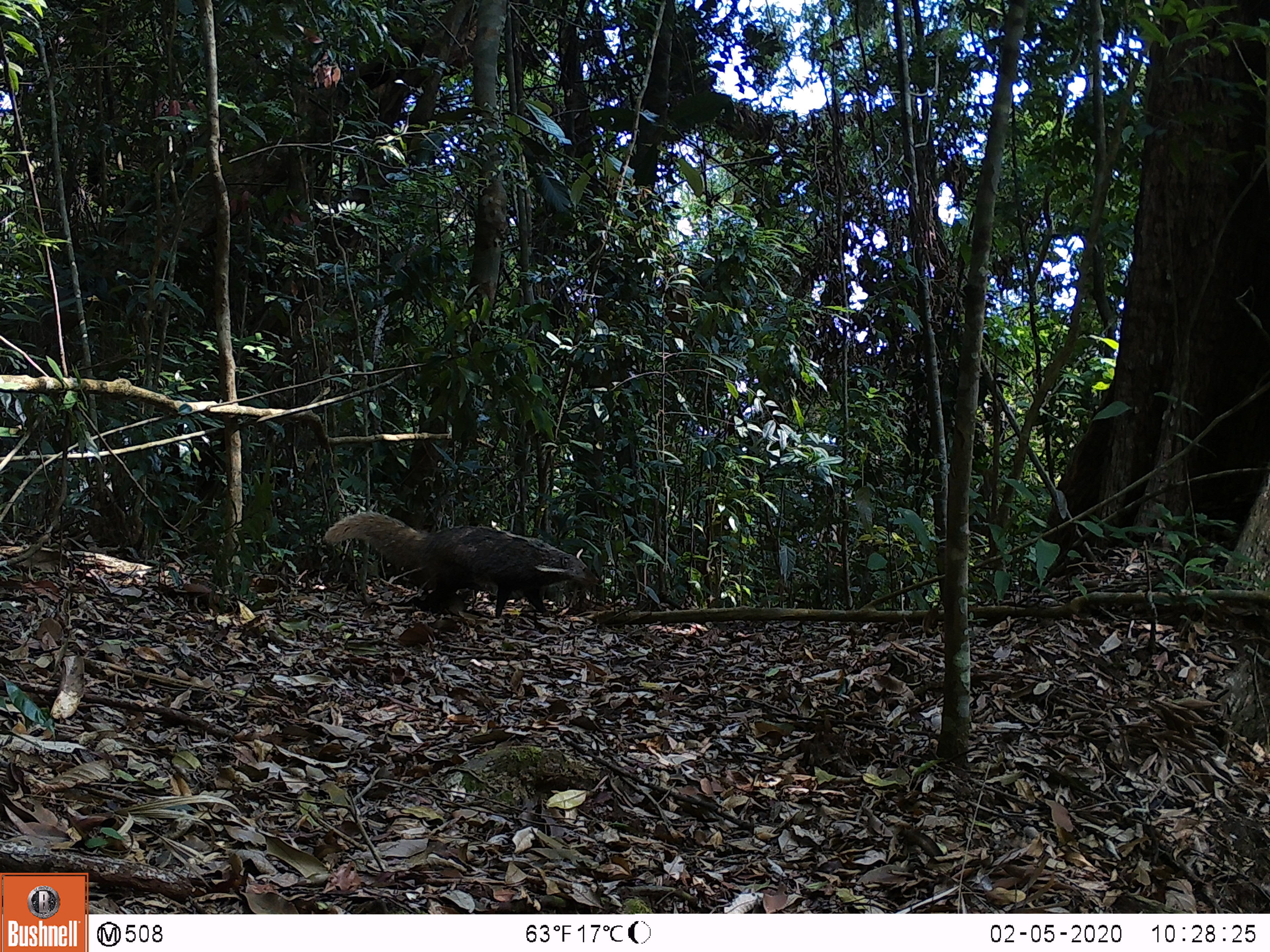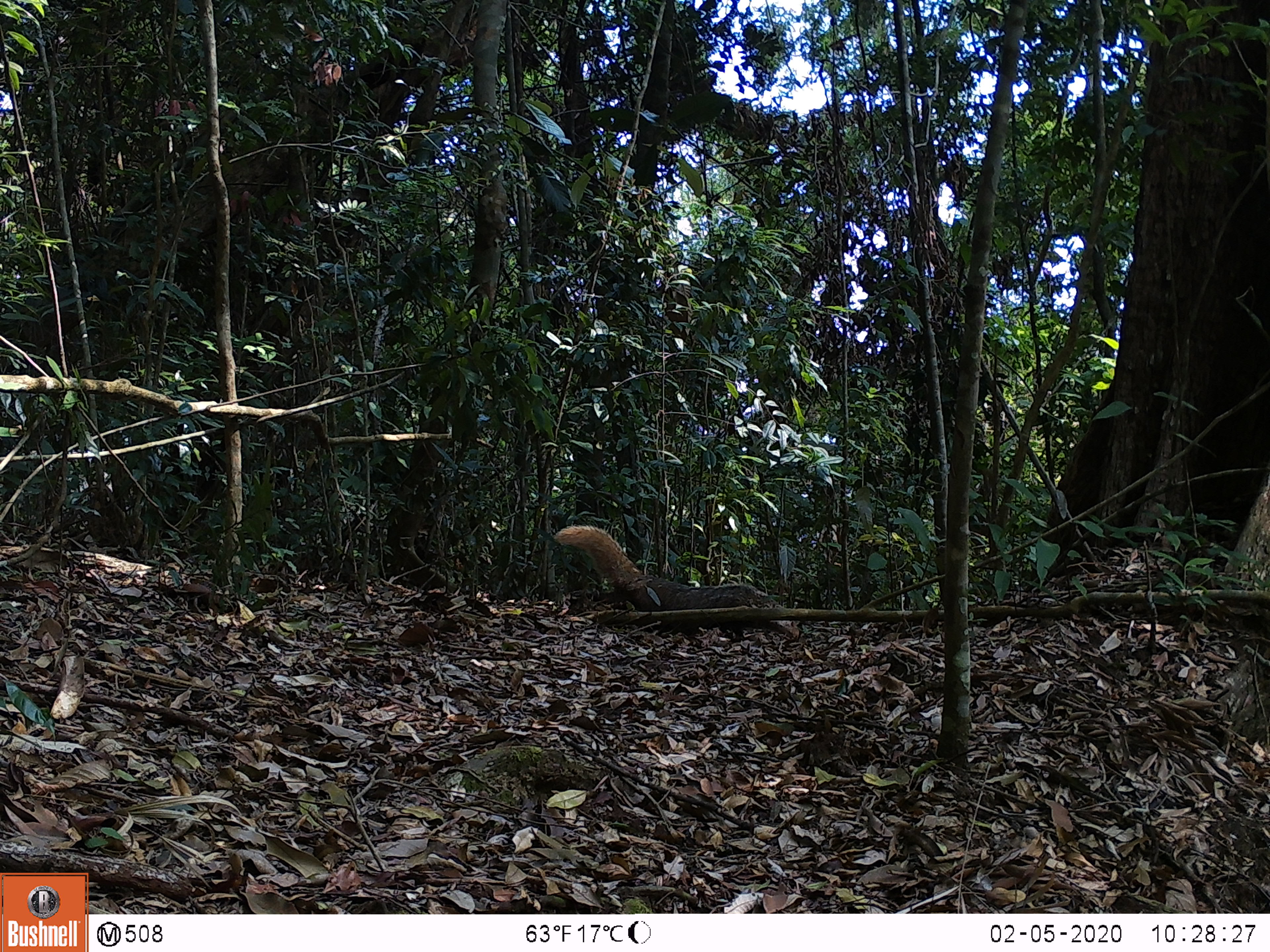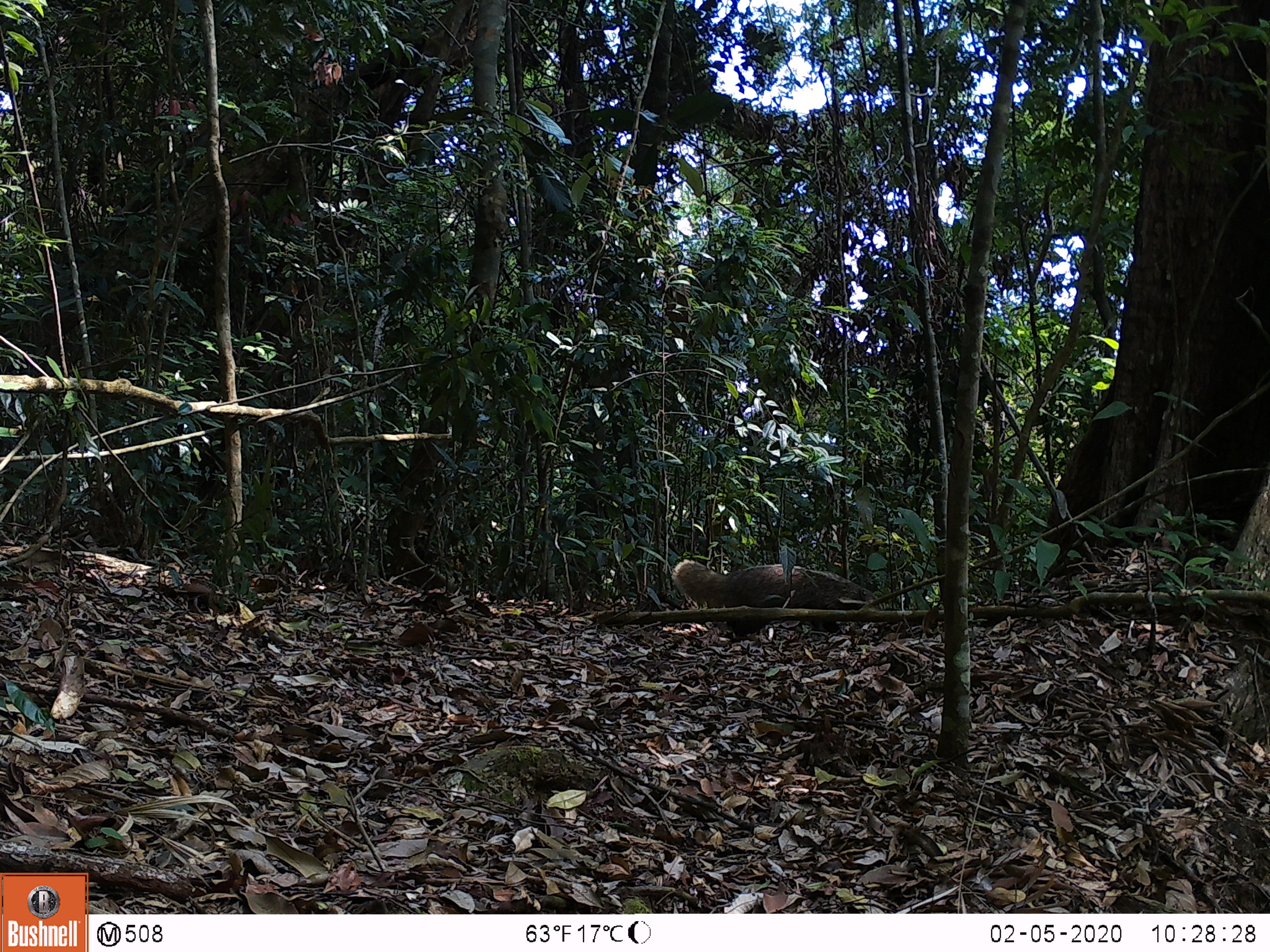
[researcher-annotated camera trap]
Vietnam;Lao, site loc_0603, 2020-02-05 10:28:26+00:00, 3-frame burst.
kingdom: Animalia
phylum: Chordata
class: Mammalia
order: Carnivora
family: Herpestidae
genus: Urva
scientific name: Urva urva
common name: crab-eating mongoose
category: crab eating mongoose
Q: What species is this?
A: Crab eating mongoose (crab-eating mongoose) (Urva urva).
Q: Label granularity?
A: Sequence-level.